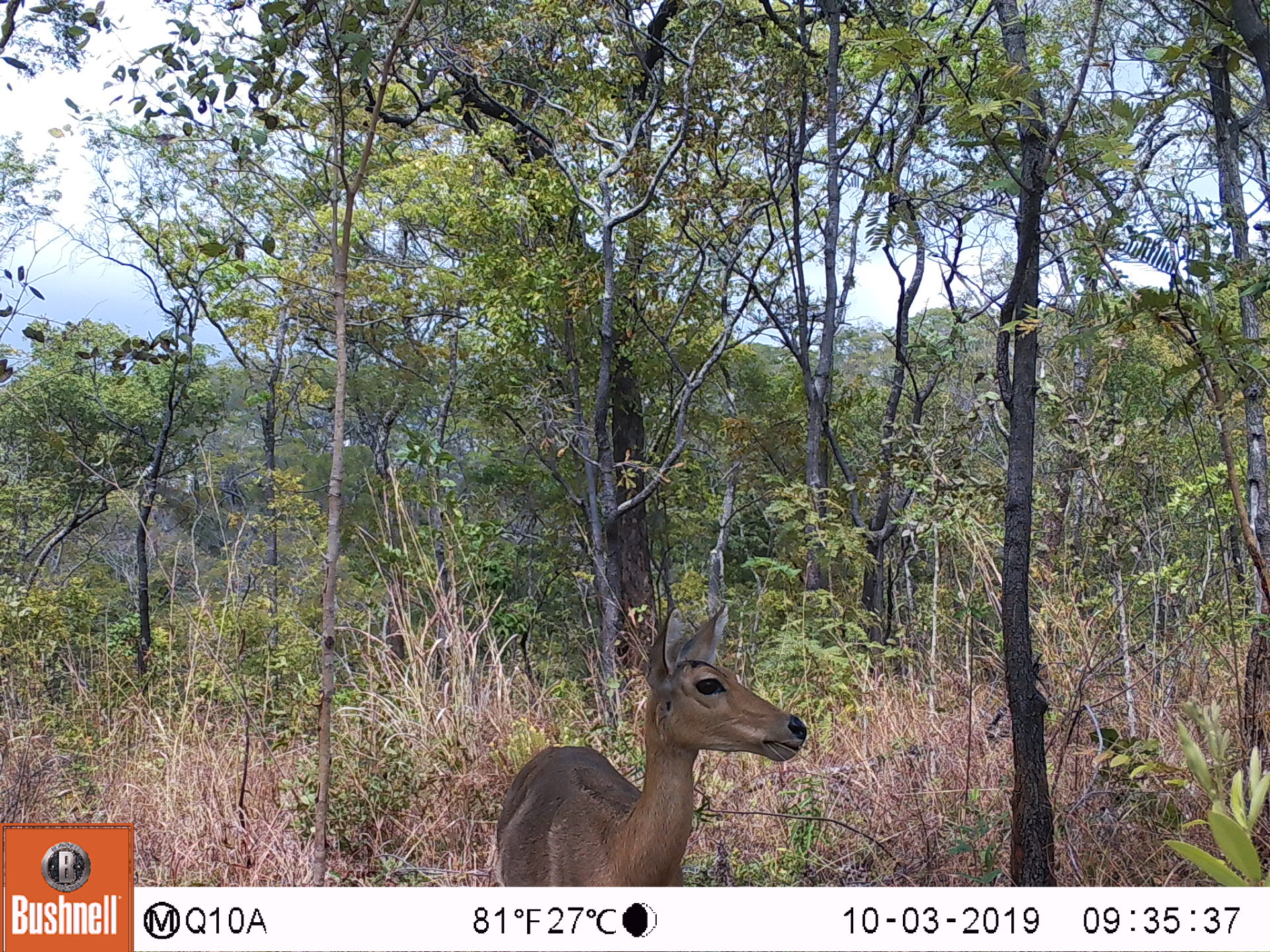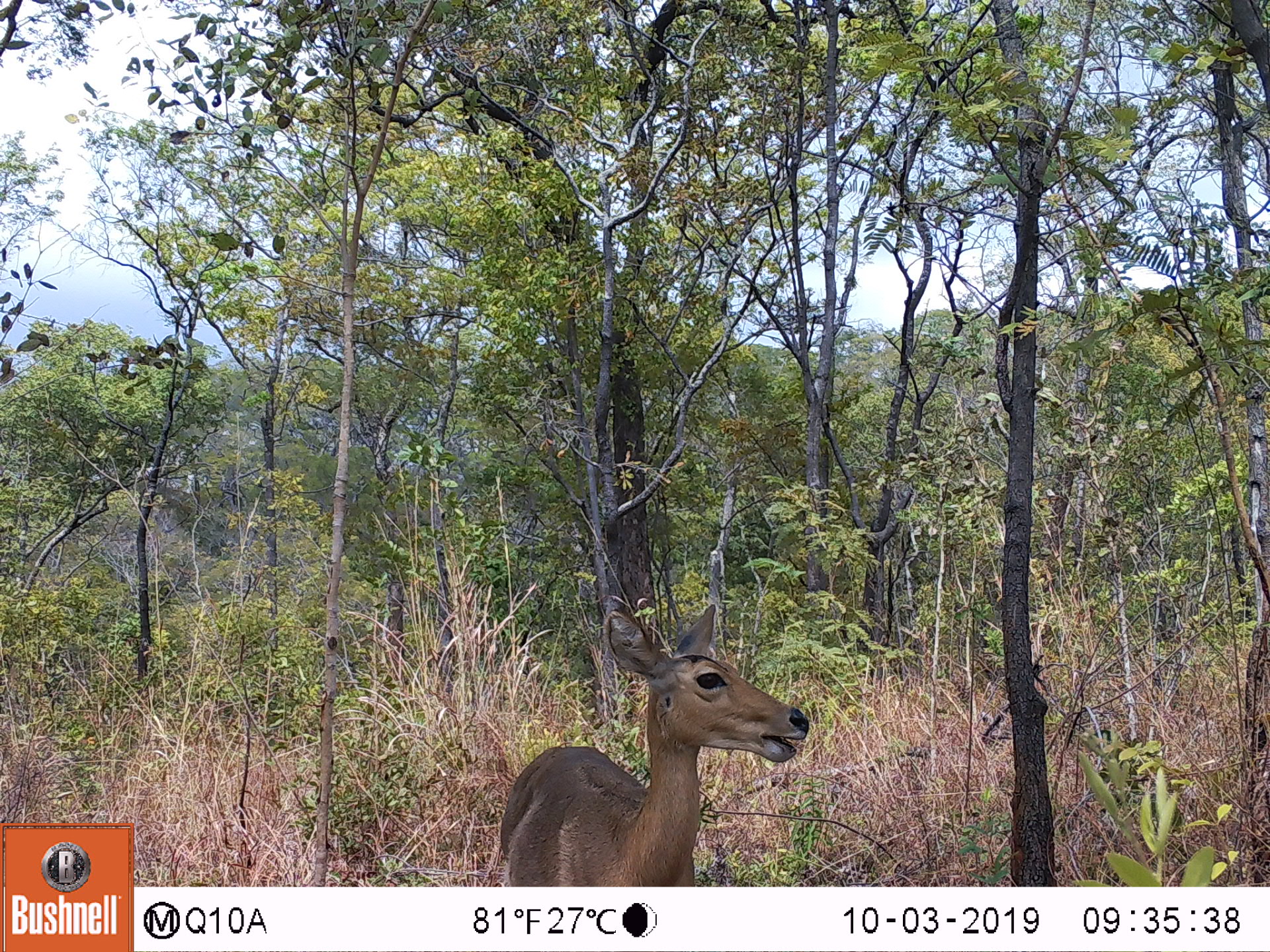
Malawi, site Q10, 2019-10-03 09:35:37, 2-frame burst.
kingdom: Animalia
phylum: Chordata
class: Mammalia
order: Artiodactyla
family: Bovidae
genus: Redunca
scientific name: Redunca arundinum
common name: southern reedbuck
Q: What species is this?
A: Southern reedbuck (Redunca arundinum).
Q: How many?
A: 1.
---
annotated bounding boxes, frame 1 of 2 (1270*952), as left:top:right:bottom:
southern reedbuck: 477:604:814:880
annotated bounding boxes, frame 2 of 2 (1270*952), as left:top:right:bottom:
southern reedbuck: 486:594:813:880